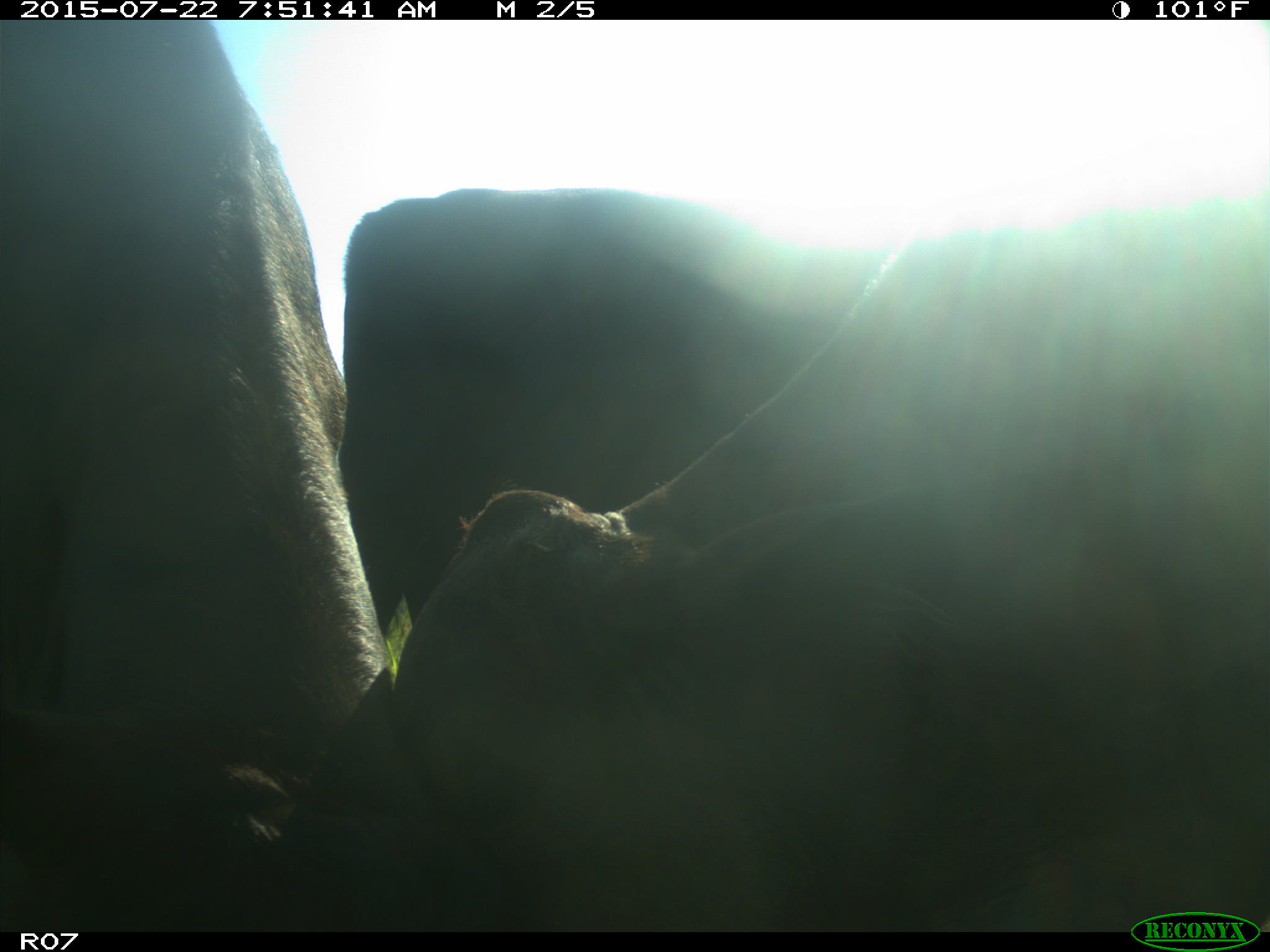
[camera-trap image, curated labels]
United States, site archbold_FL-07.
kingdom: Animalia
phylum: Chordata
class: Mammalia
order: Artiodactyla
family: Cervidae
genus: Odocoileus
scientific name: Odocoileus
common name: deer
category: unidentified deer